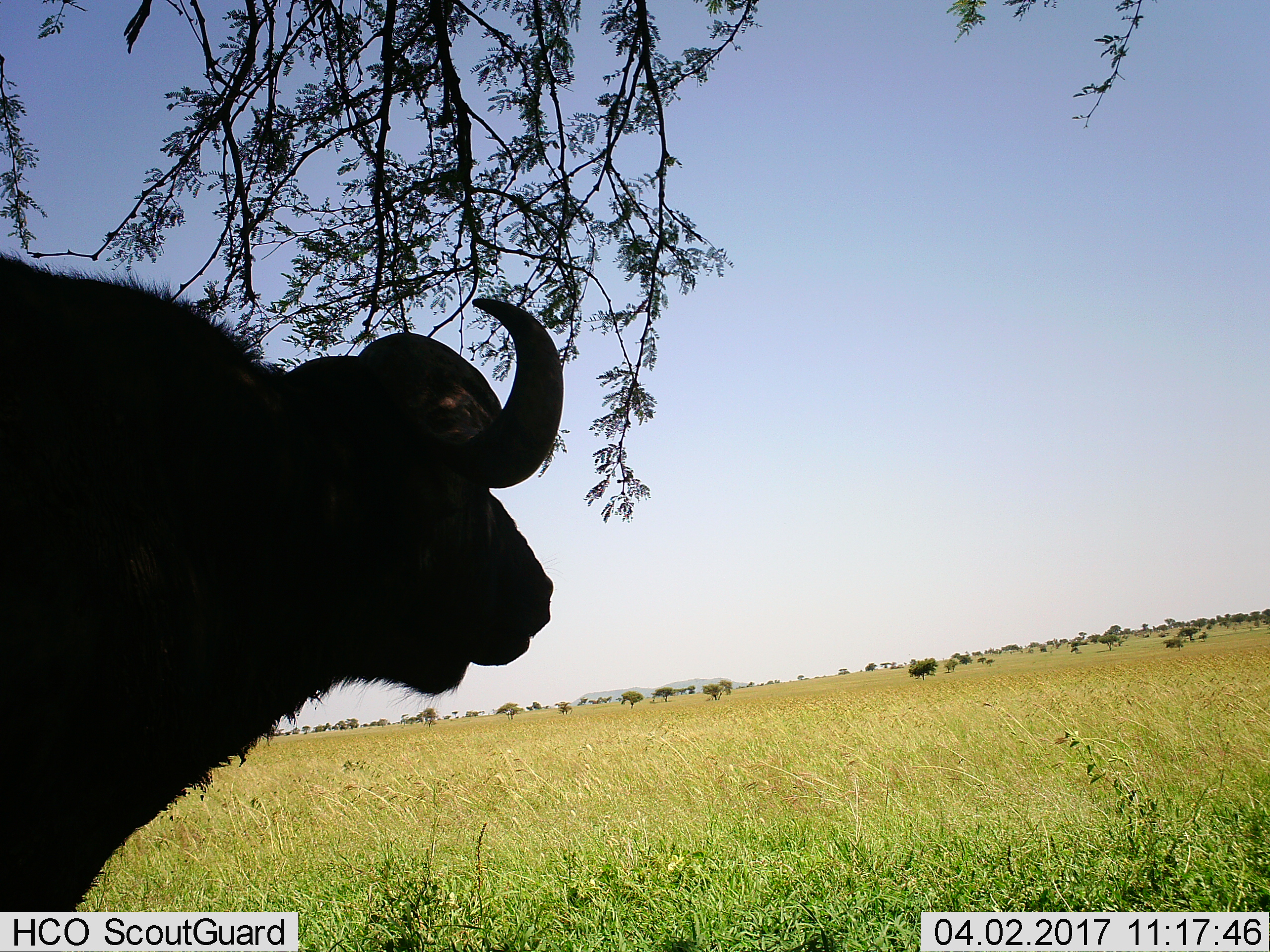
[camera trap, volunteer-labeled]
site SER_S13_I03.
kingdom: Animalia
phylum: Chordata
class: Mammalia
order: Artiodactyla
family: Bovidae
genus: Syncerus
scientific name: Syncerus caffer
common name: african buffalo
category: buffalo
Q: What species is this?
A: Buffalo (african buffalo) (Syncerus caffer).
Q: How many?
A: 1.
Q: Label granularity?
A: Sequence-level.